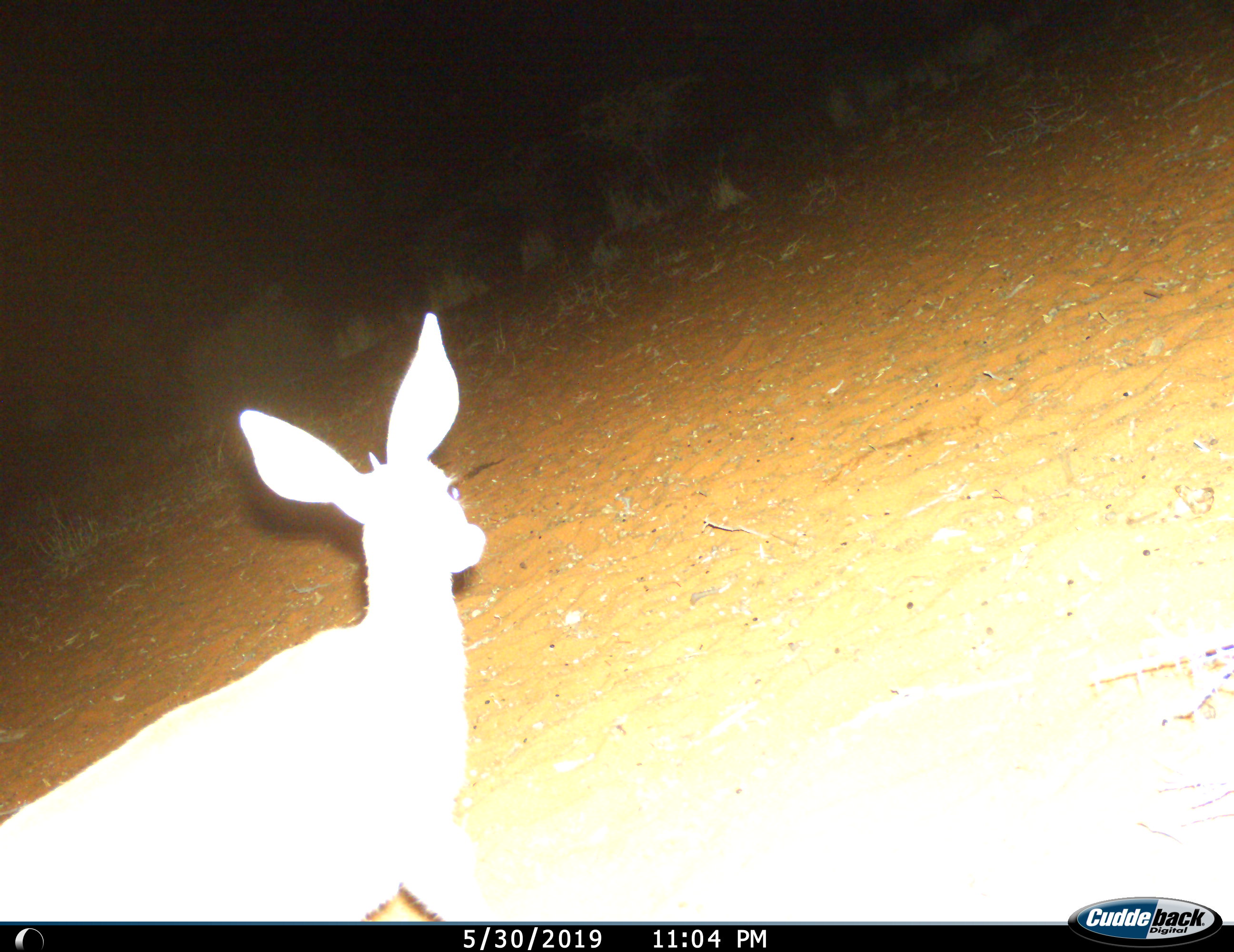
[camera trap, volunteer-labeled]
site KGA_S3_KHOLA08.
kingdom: Animalia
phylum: Chordata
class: Mammalia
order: Artiodactyla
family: Bovidae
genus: Raphicerus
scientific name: Raphicerus campestris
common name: steenbok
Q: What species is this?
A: Steenbok (Raphicerus campestris).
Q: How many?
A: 1.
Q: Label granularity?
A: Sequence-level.